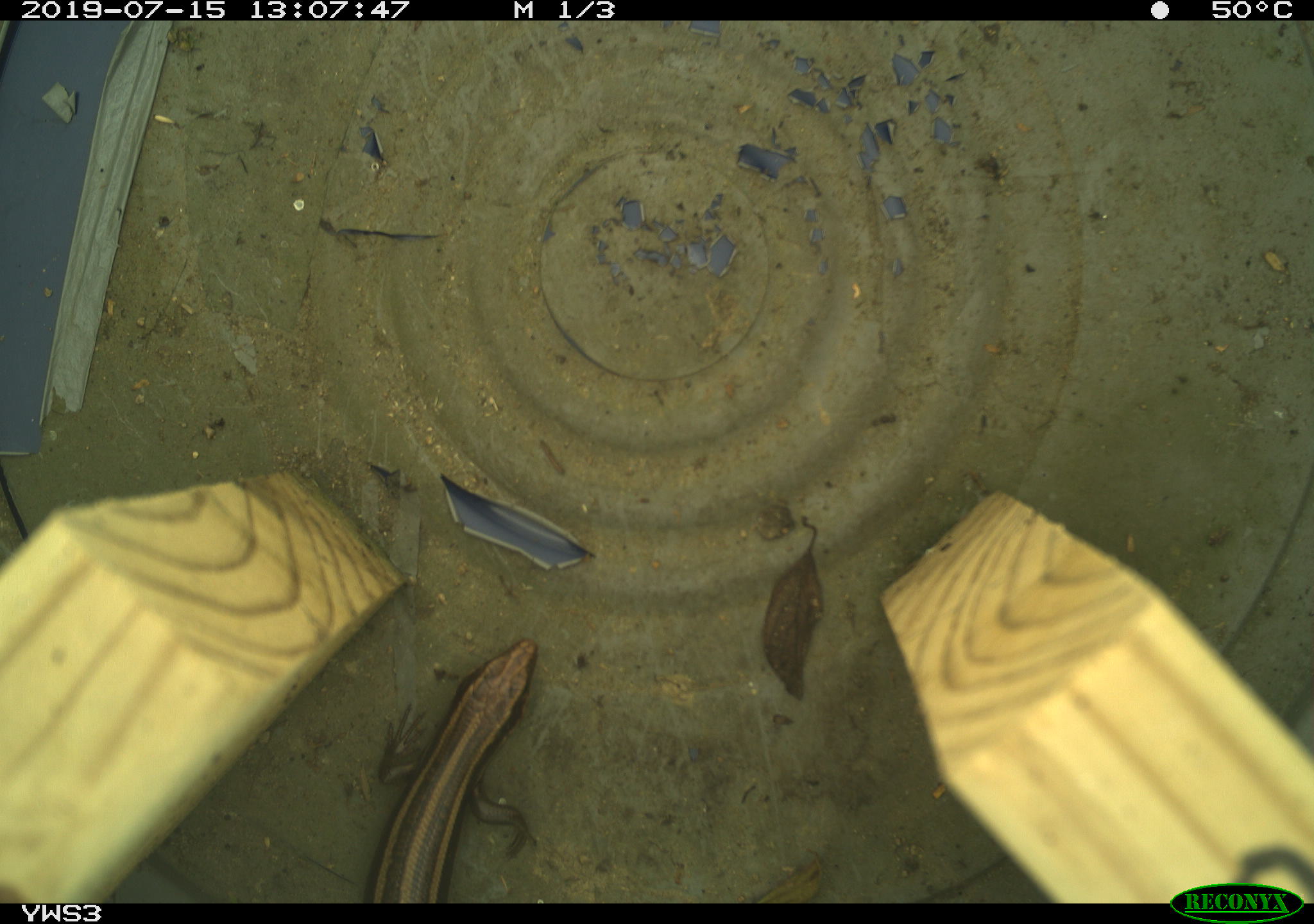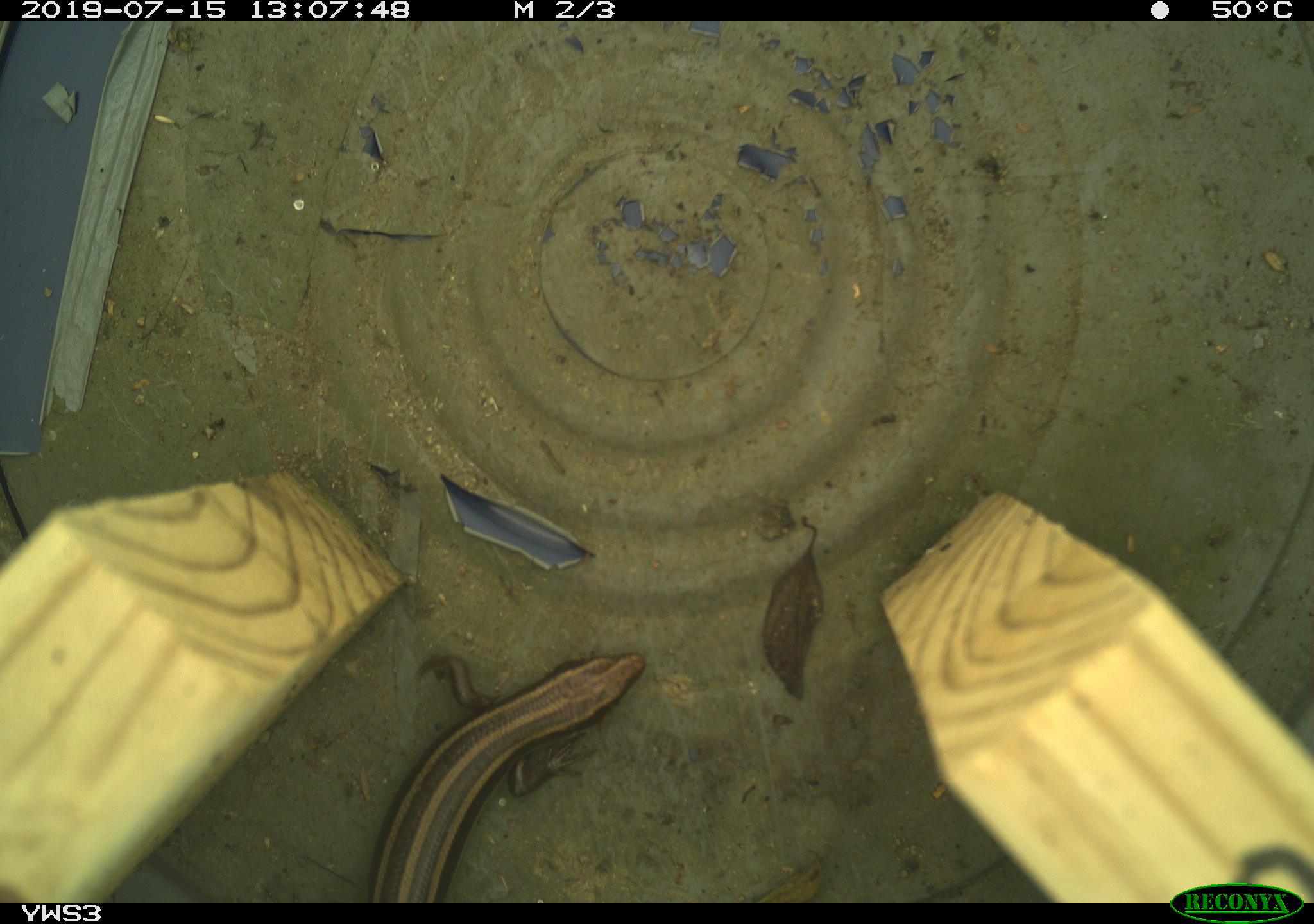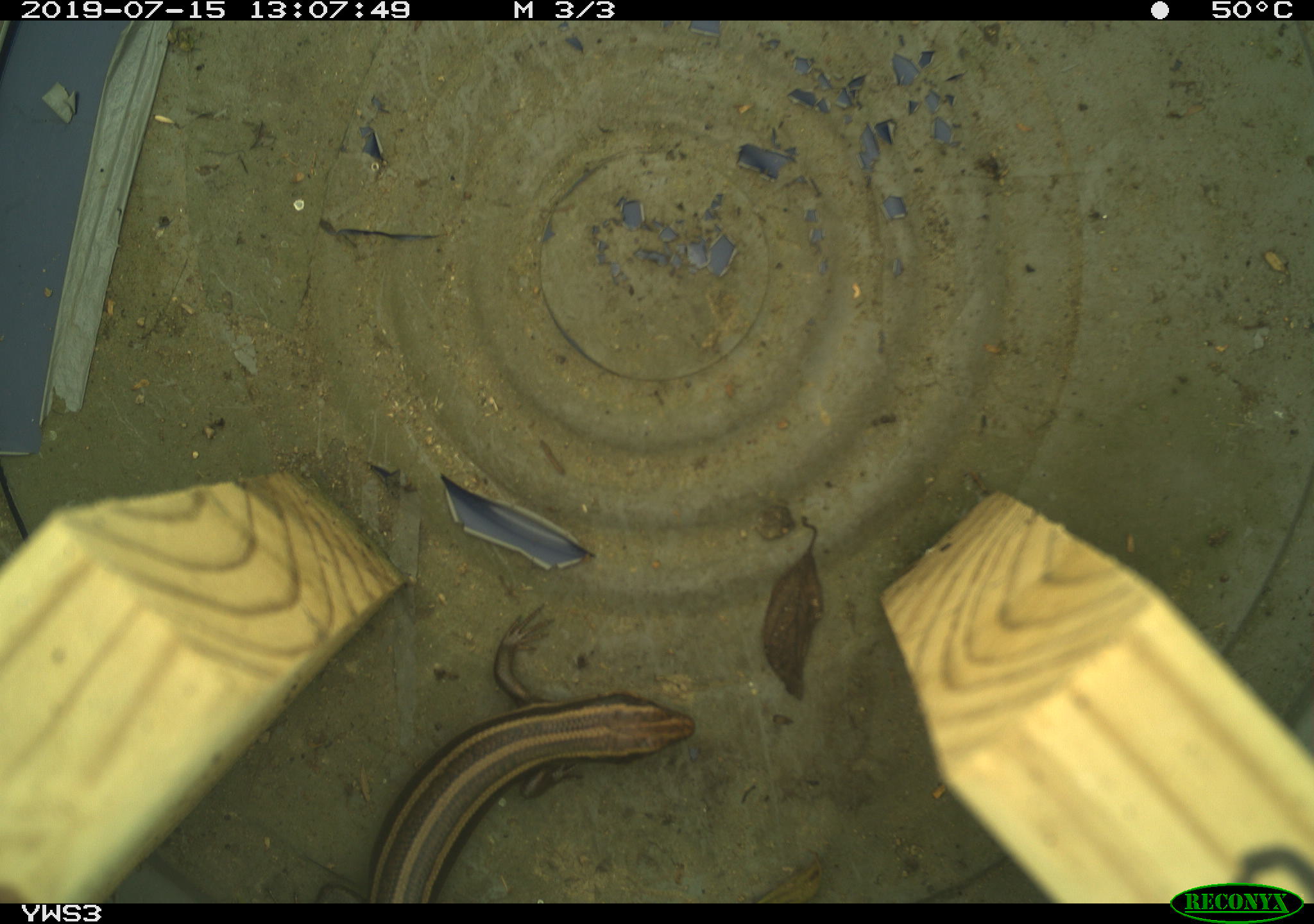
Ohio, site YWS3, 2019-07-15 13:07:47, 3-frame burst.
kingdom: Animalia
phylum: Chordata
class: Reptilia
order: Squamata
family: Scincidae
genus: Plestiodon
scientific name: Plestiodon fasciatus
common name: common five-lined skink